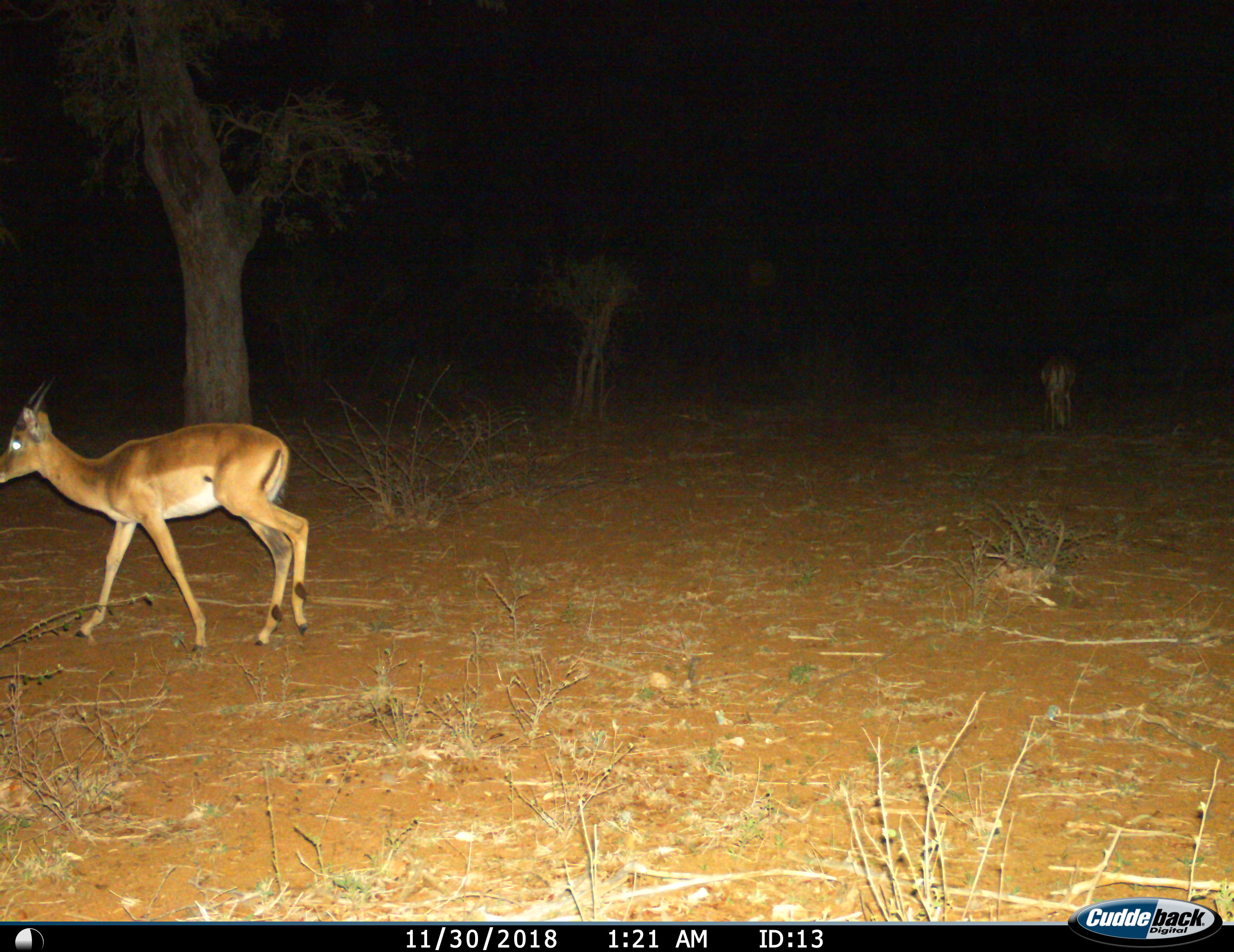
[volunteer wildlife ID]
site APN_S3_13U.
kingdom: Animalia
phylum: Chordata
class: Mammalia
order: Artiodactyla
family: Bovidae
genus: Aepyceros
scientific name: Aepyceros melampus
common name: impala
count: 2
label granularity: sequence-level